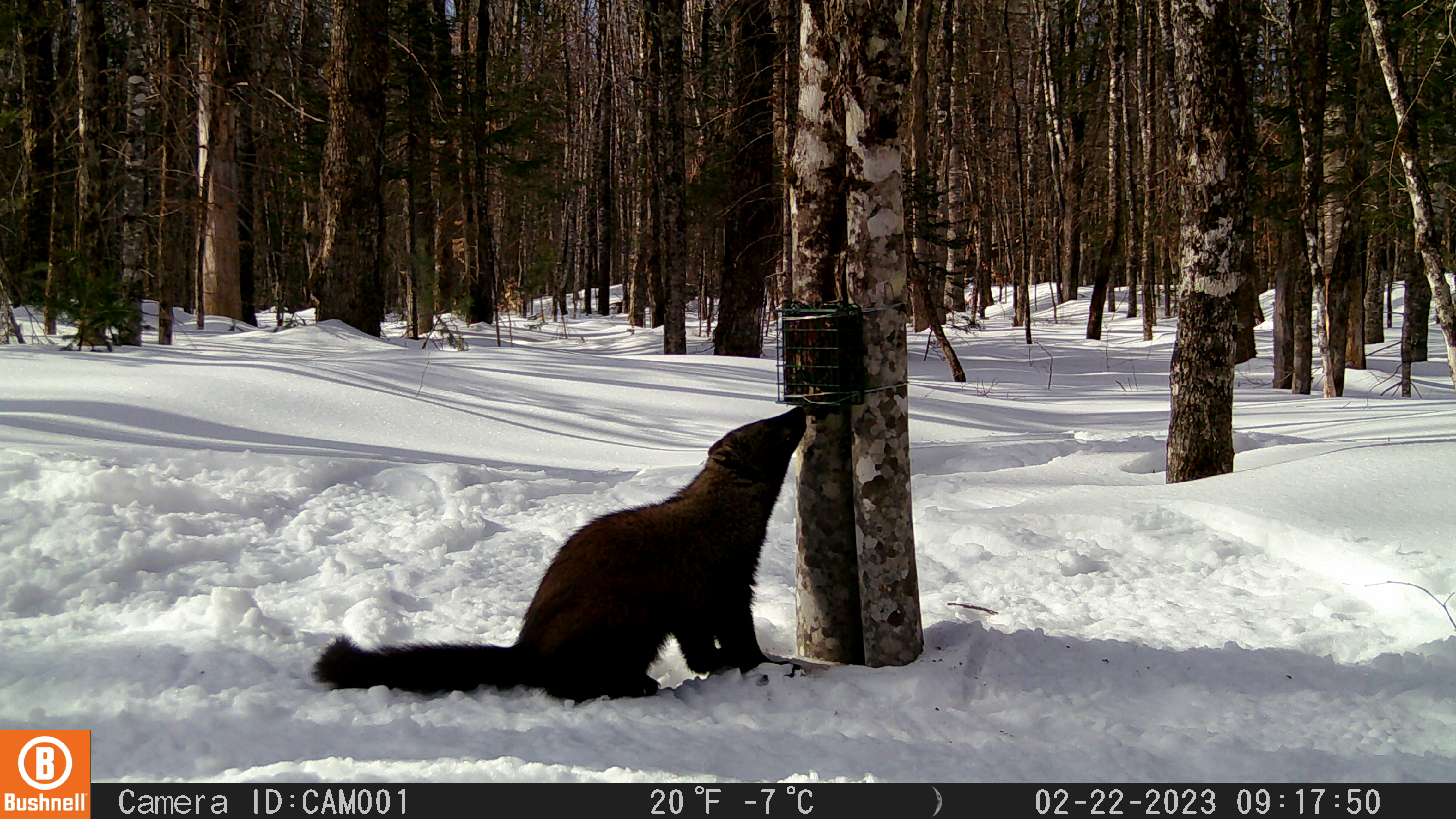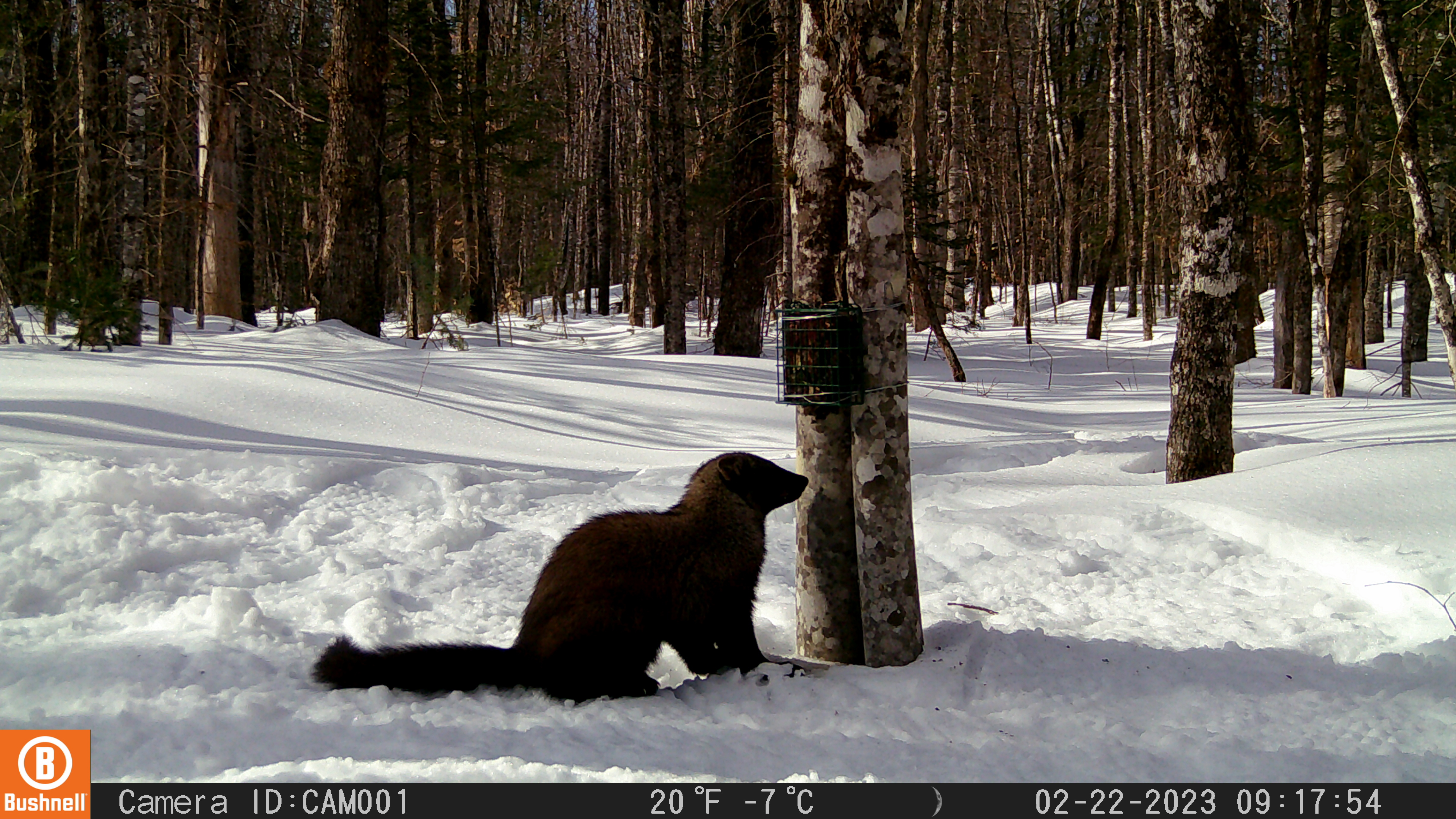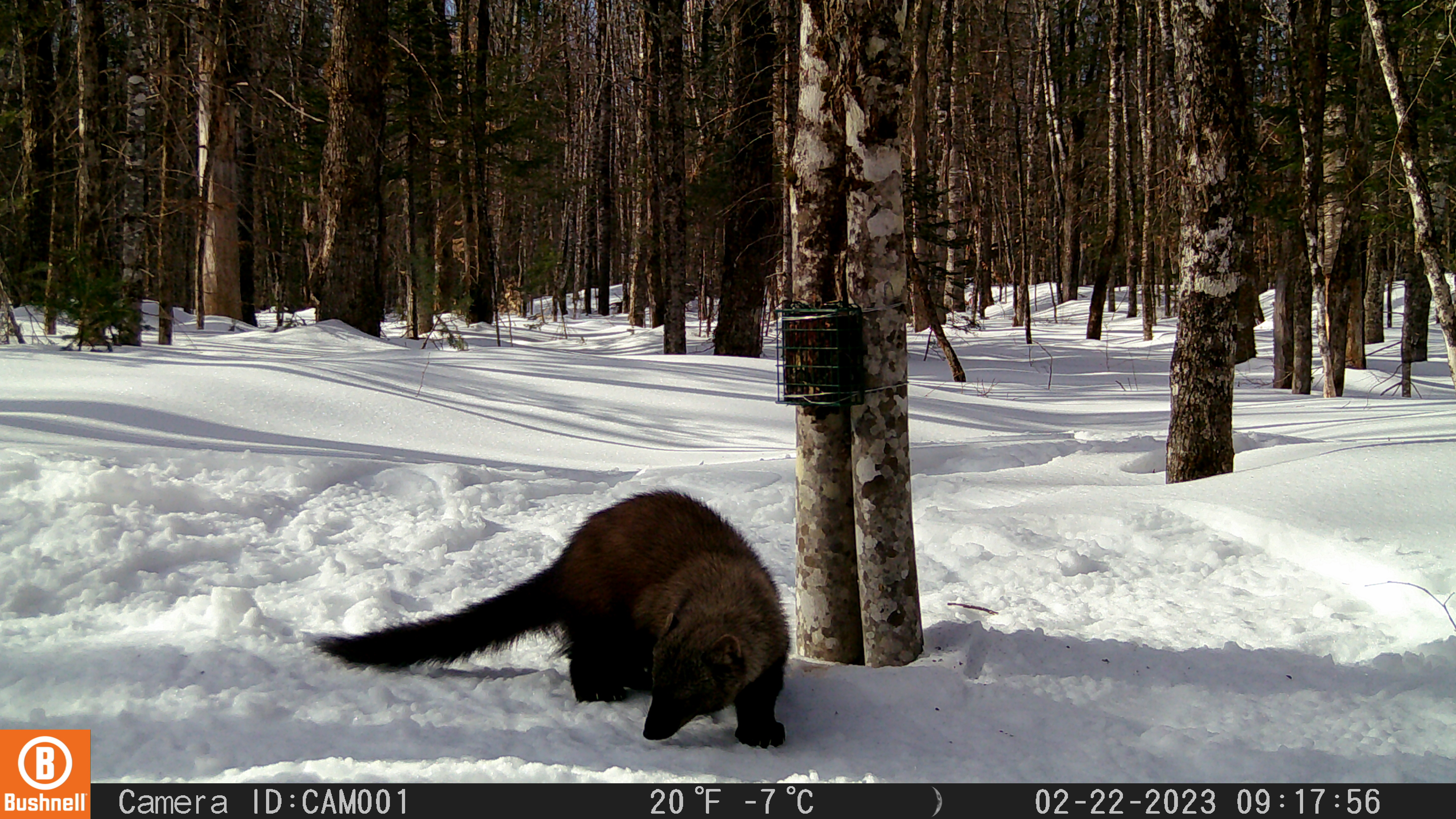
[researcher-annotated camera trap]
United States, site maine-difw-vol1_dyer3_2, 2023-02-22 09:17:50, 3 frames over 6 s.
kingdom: Animalia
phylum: Chordata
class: Mammalia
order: Carnivora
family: Mustelidae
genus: Pekania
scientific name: Pekania pennanti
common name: fisher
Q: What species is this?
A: Fisher (Pekania pennanti).